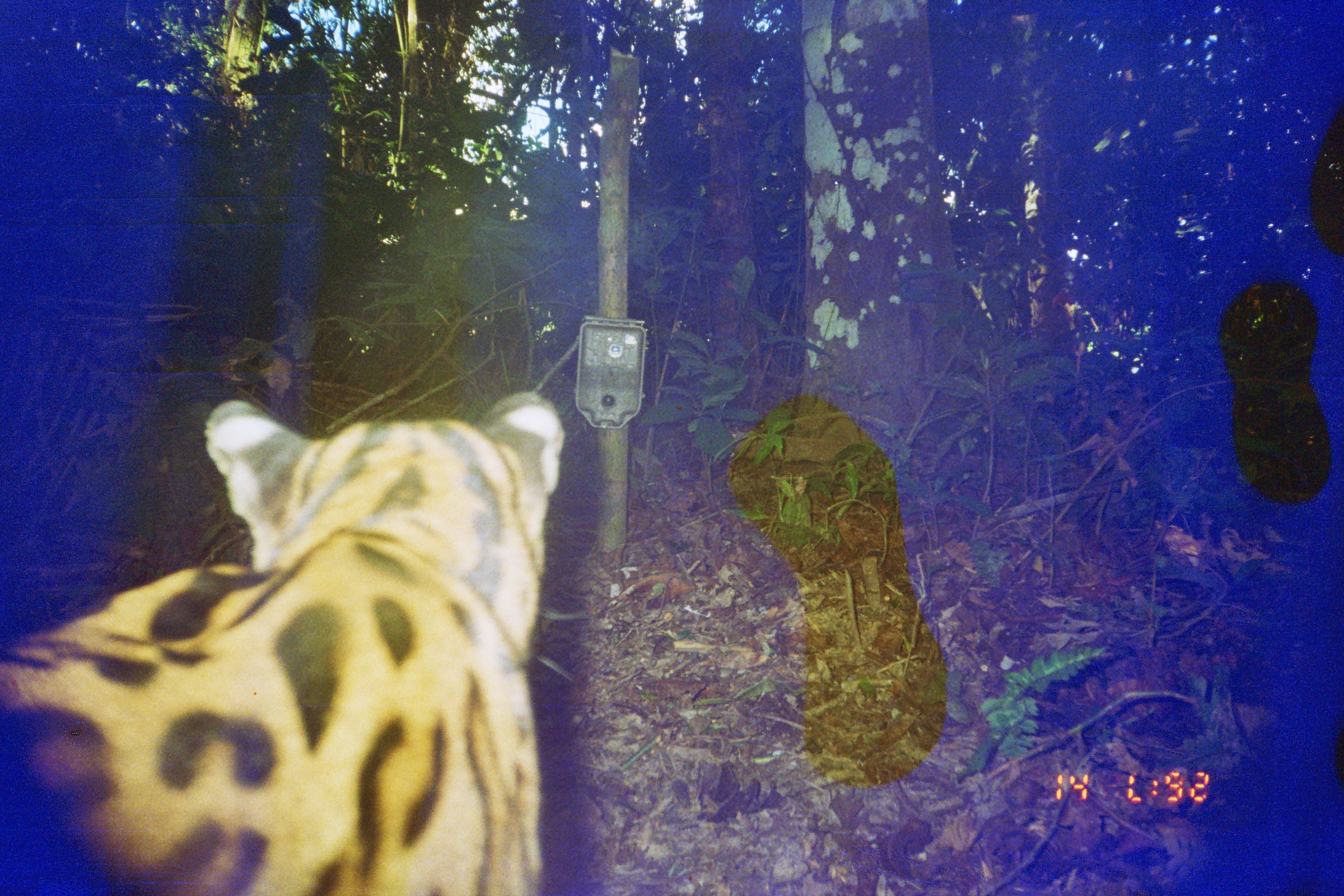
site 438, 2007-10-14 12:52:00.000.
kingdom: Animalia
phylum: Chordata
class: Mammalia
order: Carnivora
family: Felidae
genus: Leopardus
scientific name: Leopardus pardalis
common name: ocelot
Leopardus pardalis (ocelot).